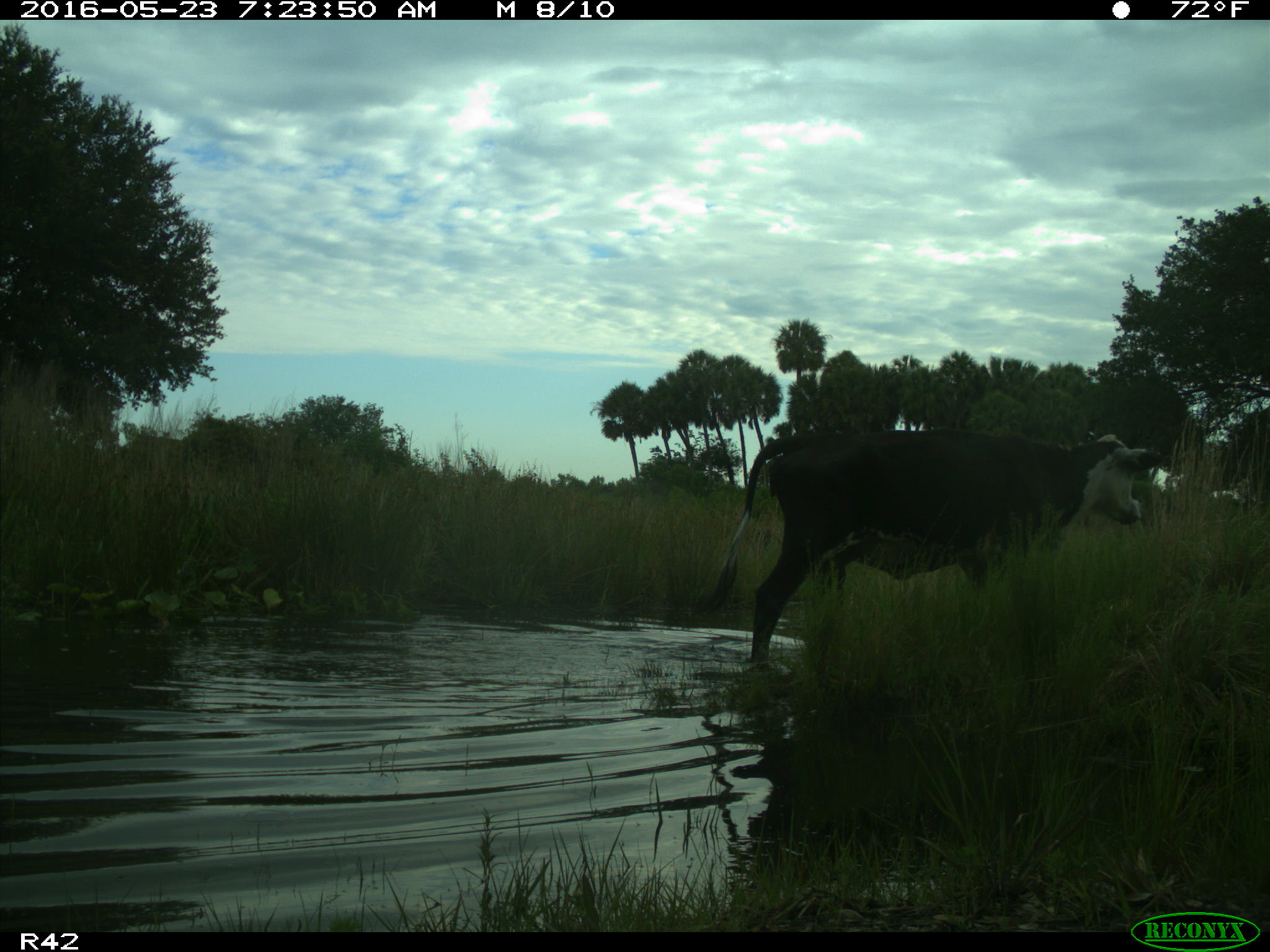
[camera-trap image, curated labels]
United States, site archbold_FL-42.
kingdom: Animalia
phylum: Chordata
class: Mammalia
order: Artiodactyla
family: Bovidae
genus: Bos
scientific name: Bos taurus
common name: domestic cow